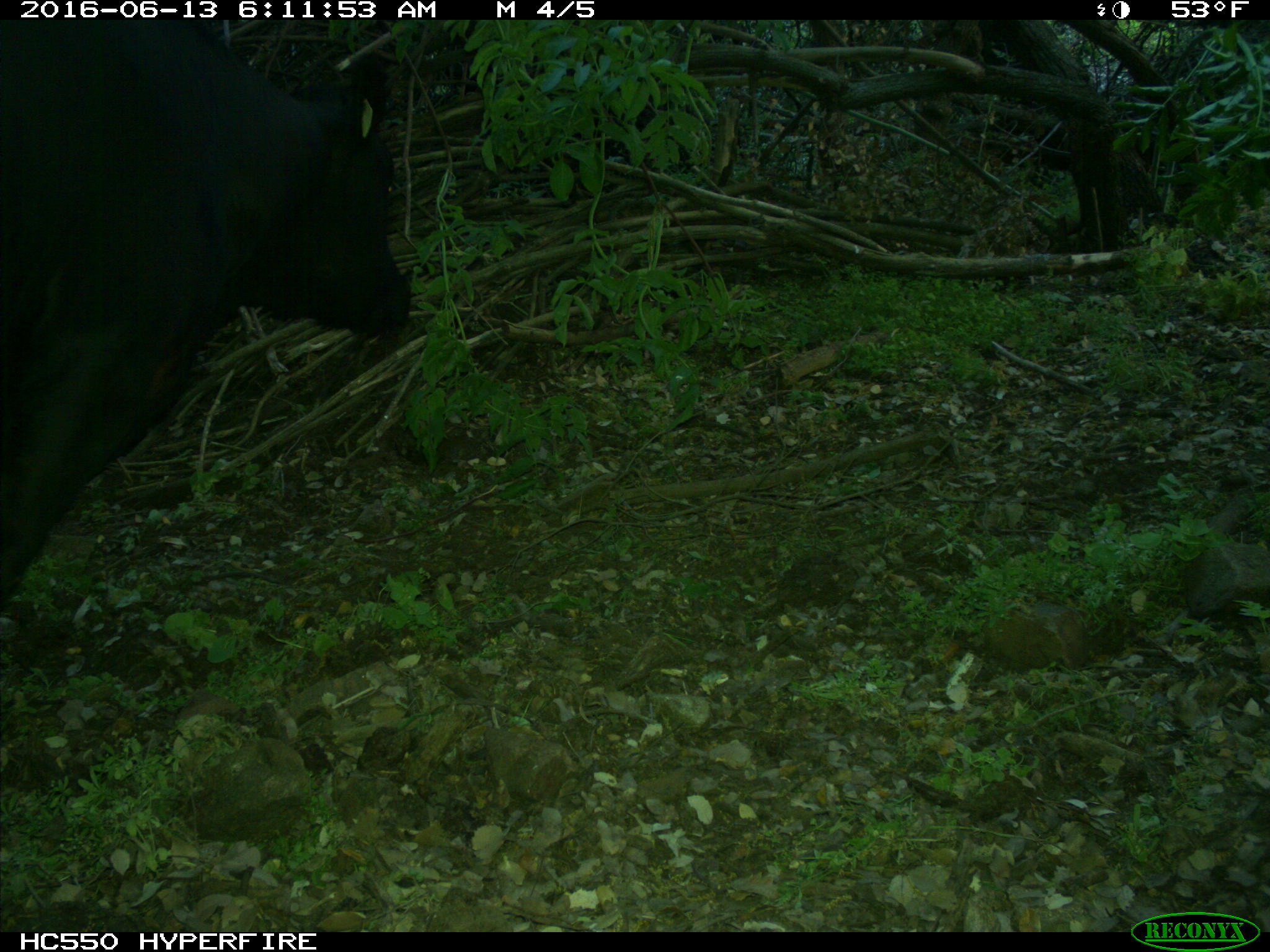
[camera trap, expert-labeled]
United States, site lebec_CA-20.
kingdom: Animalia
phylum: Chordata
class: Mammalia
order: Artiodactyla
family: Bovidae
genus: Bos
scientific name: Bos taurus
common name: domestic cow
Bos taurus (domestic cow).